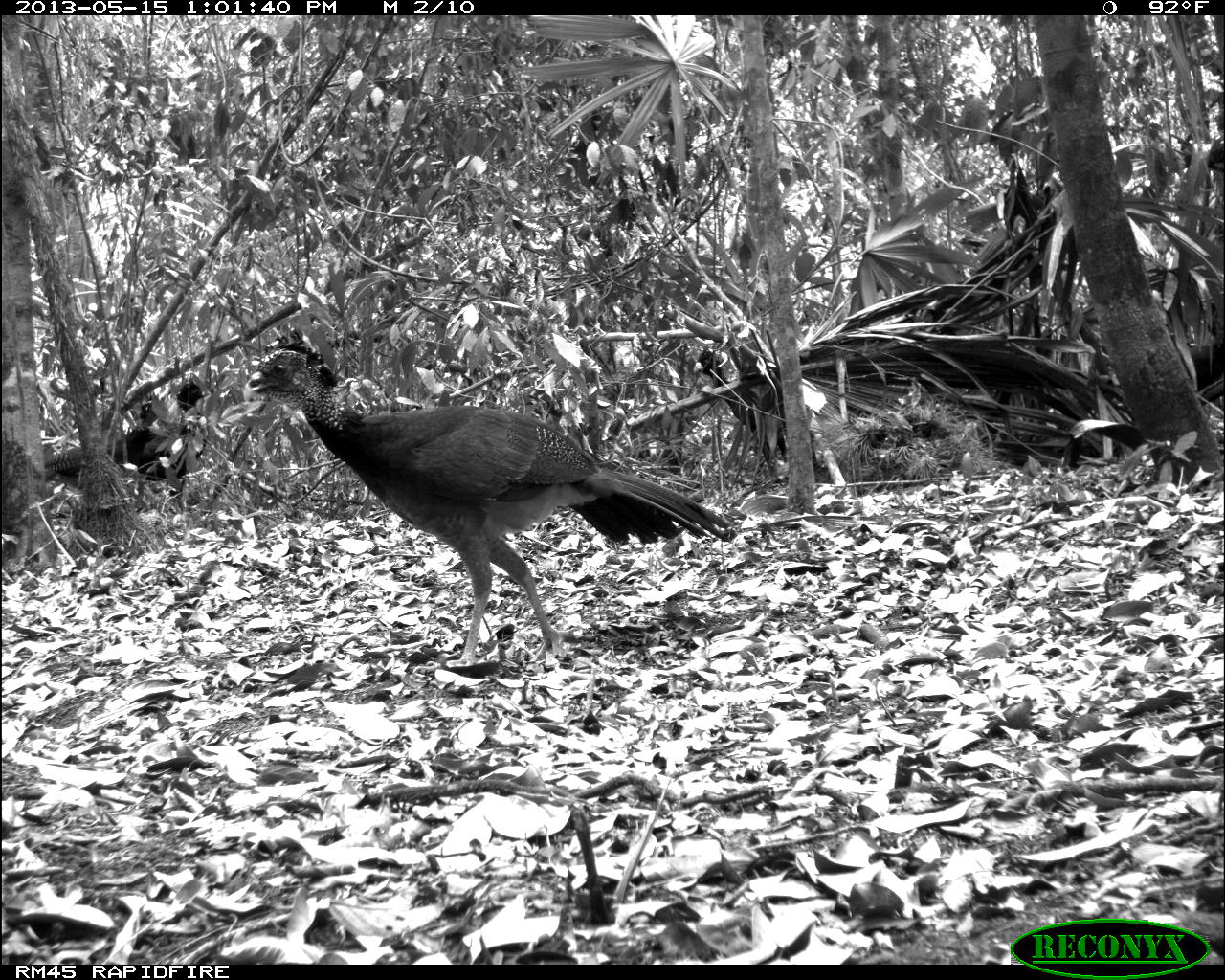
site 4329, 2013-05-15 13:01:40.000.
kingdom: Animalia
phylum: Chordata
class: Aves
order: Galliformes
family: Cracidae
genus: Crax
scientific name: Crax rubra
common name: great curassow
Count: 2.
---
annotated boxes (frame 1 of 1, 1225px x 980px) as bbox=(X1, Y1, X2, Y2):
crax rubra: bbox=(244, 341, 729, 660); bbox=(42, 381, 207, 484)